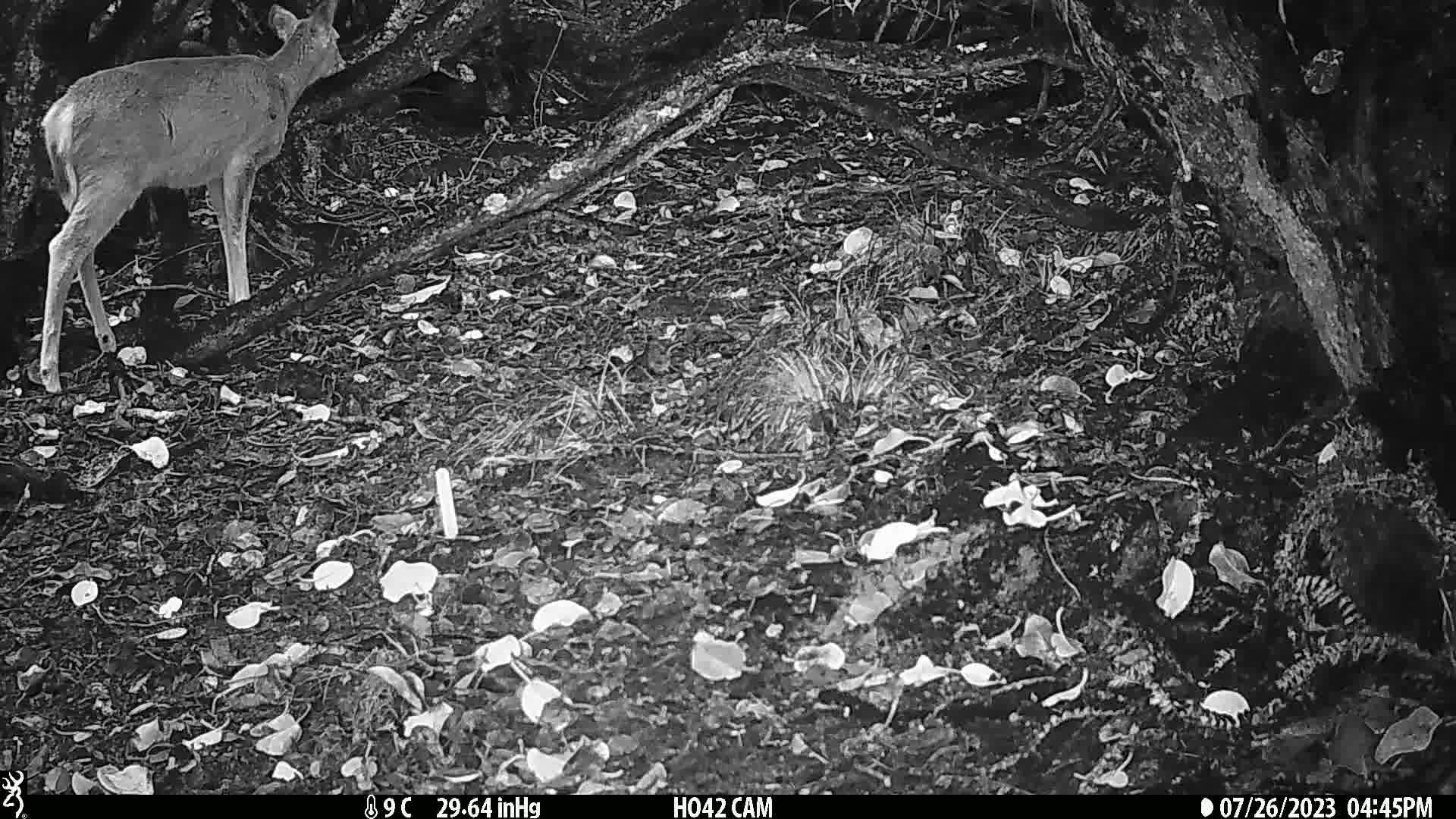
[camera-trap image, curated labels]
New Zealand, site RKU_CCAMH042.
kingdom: Animalia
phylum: Chordata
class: Mammalia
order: Artiodactyla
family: Cervidae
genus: Odocoileus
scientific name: Odocoileus virginianus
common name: white-tailed deer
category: white tailed deer